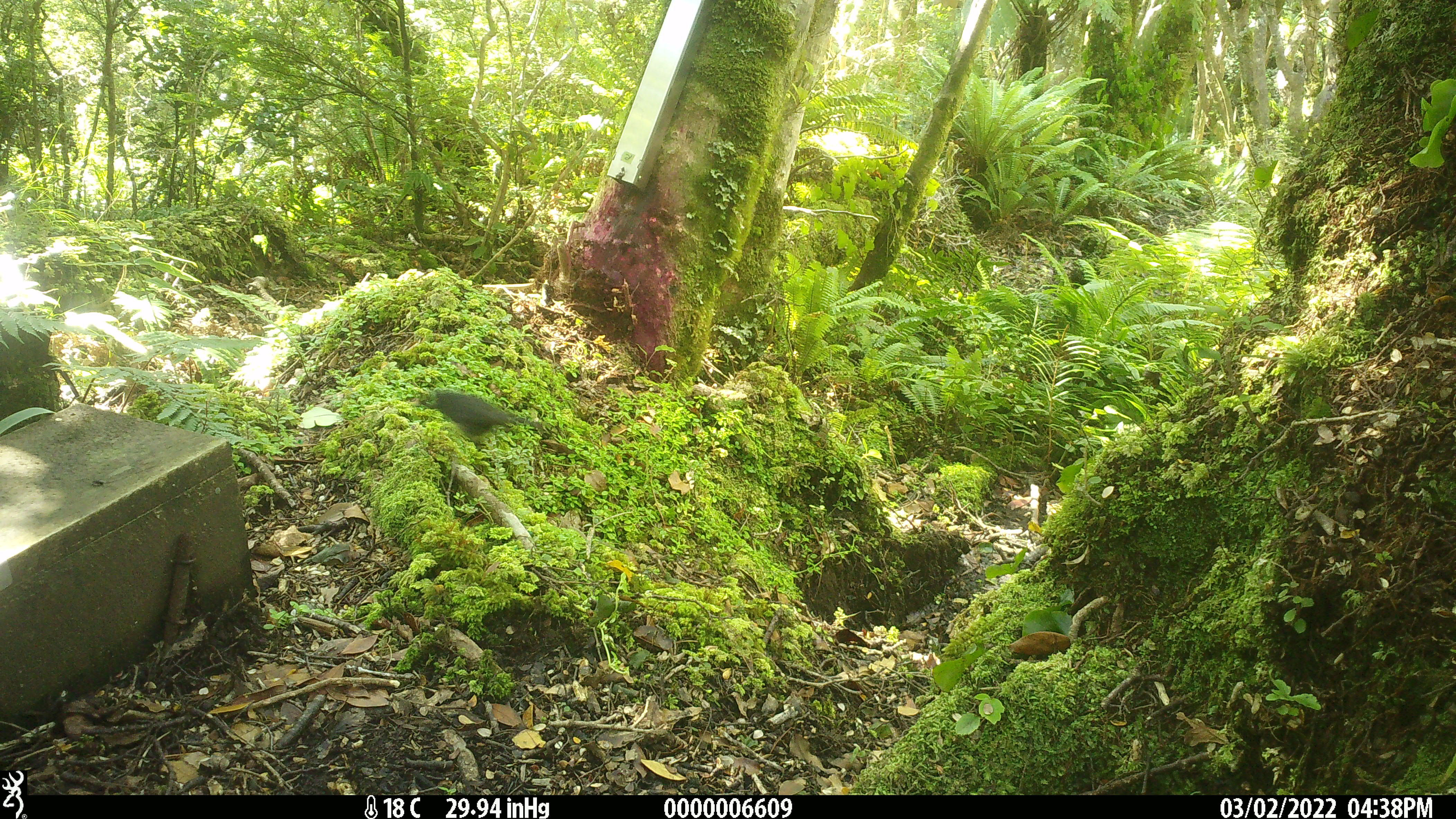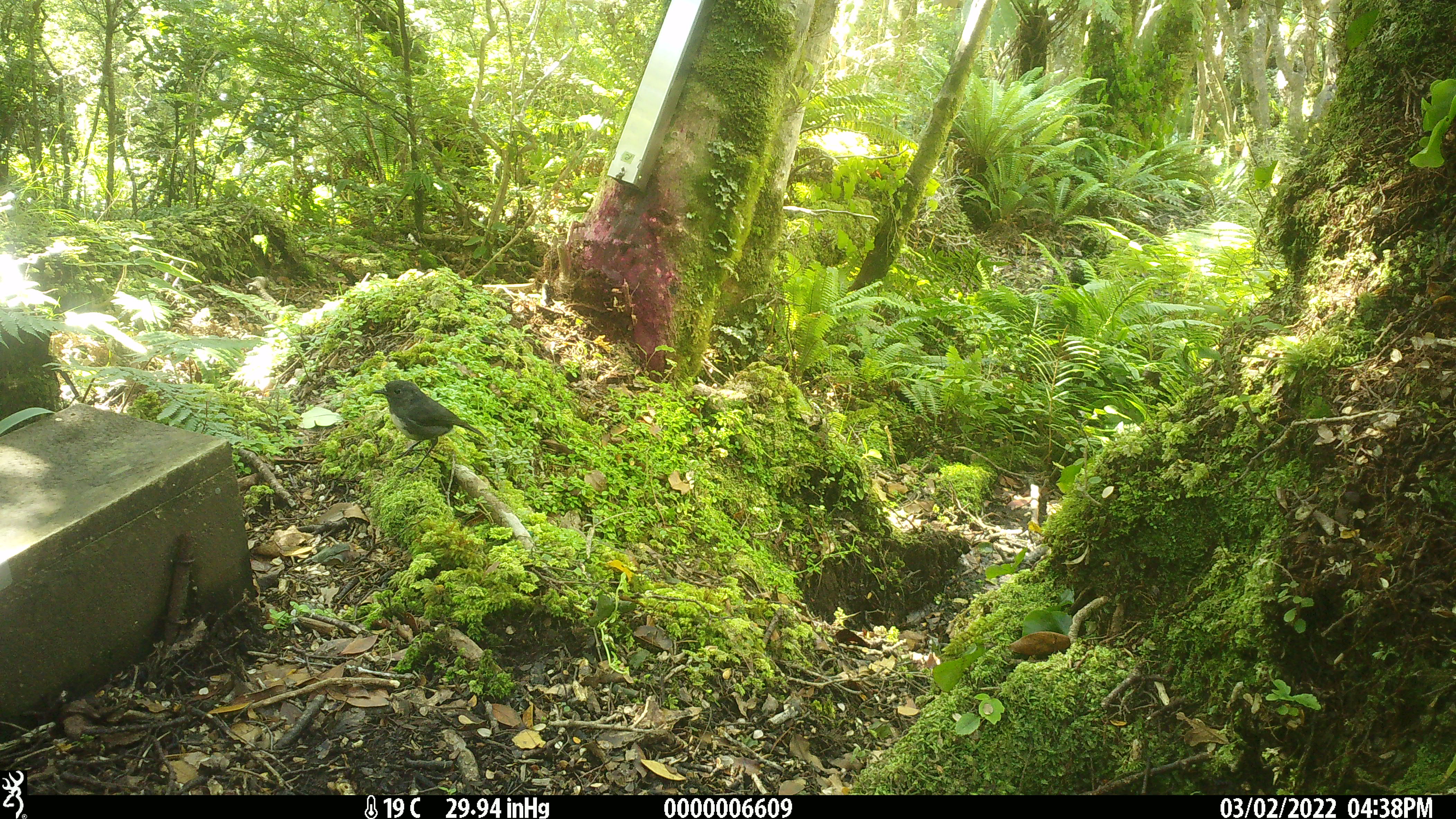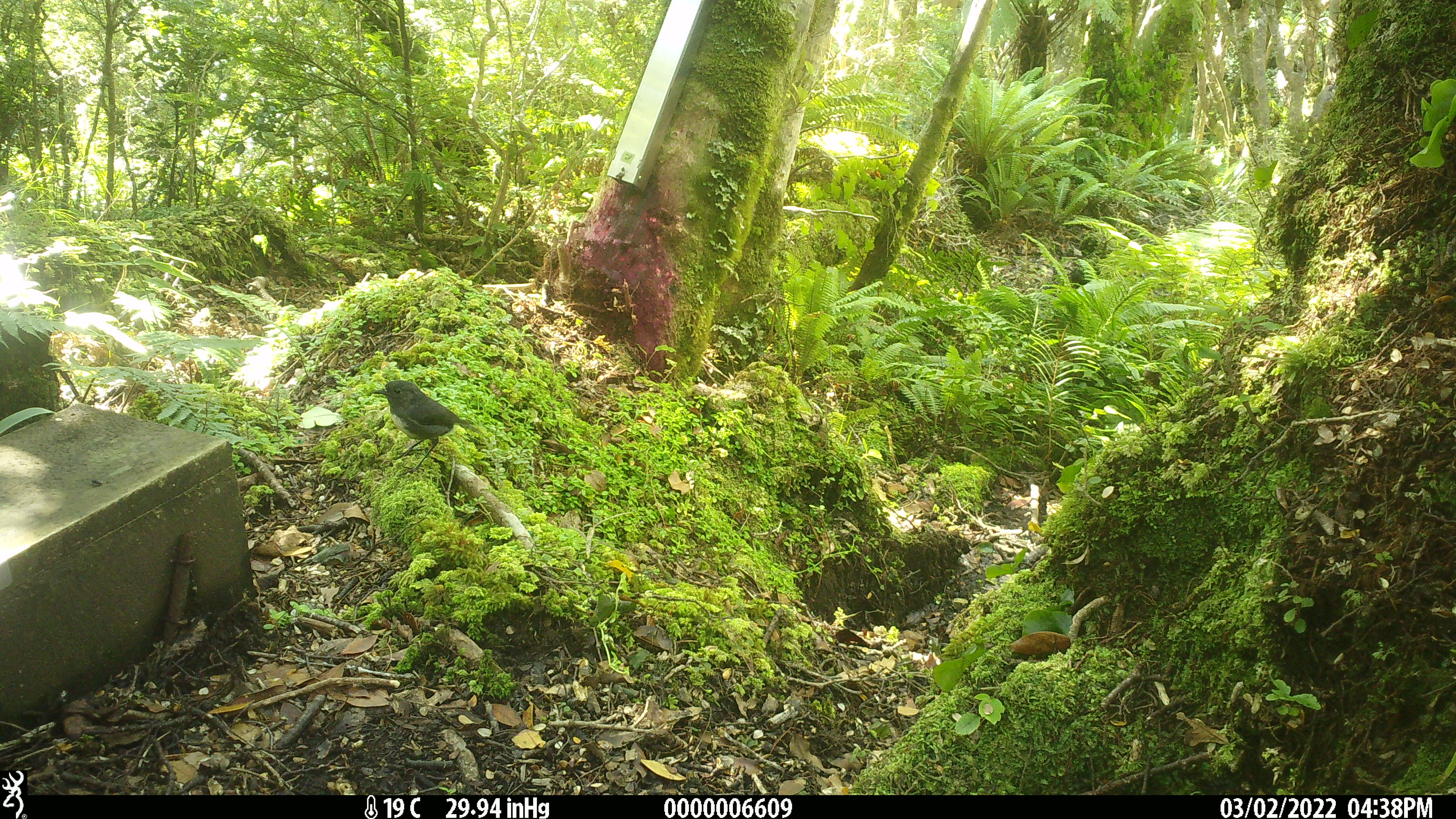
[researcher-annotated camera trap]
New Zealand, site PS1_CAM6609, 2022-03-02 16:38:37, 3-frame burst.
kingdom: Animalia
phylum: Chordata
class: Aves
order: Passeriformes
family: Petroicidae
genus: Petroica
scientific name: Petroica australis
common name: new zealand robin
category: robin